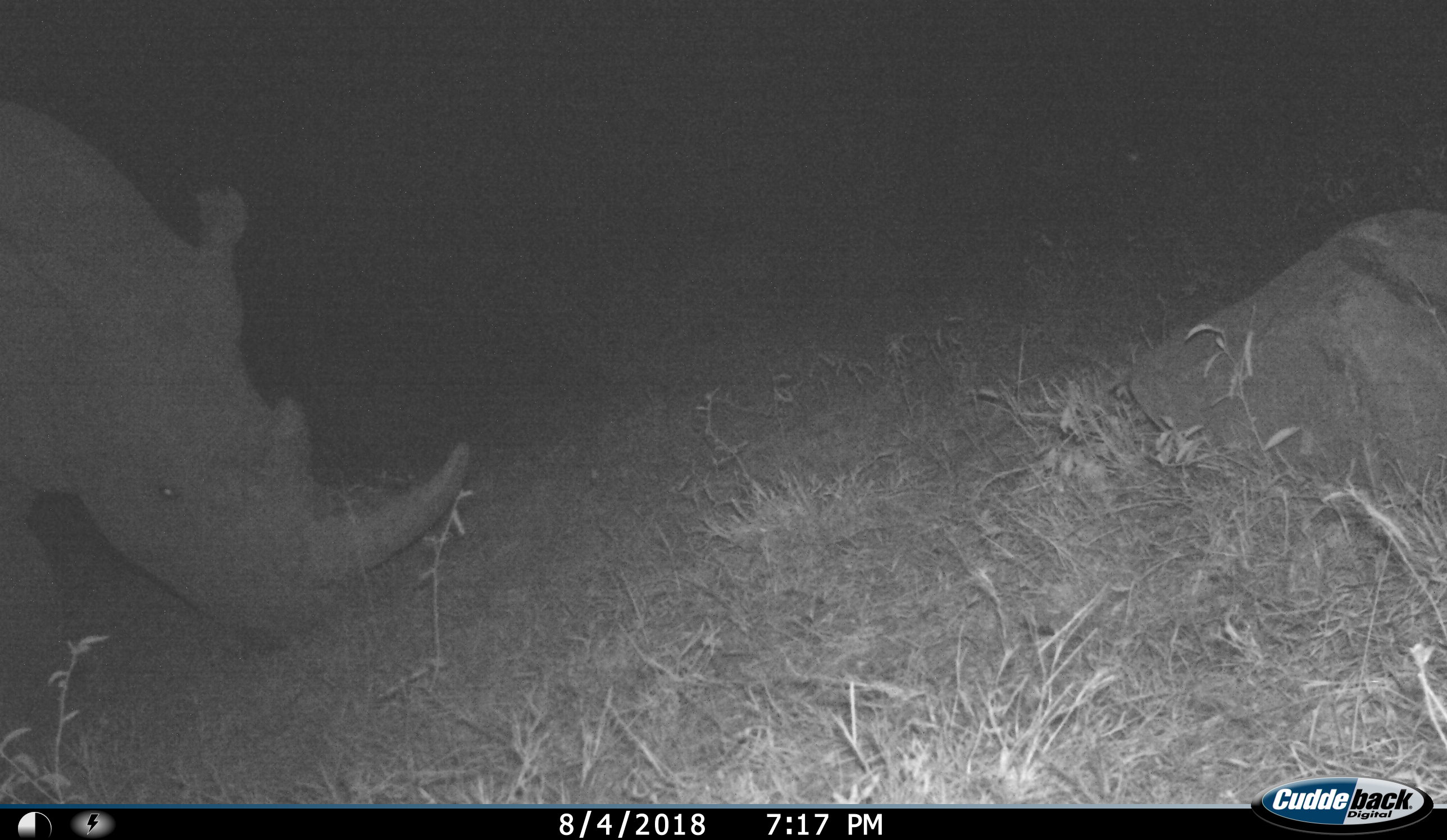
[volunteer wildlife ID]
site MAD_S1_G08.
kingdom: Animalia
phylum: Chordata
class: Mammalia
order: Perissodactyla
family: Rhinocerotidae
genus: Diceros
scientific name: Diceros bicornis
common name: black rhinoceros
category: rhinocerosblack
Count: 1.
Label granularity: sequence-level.